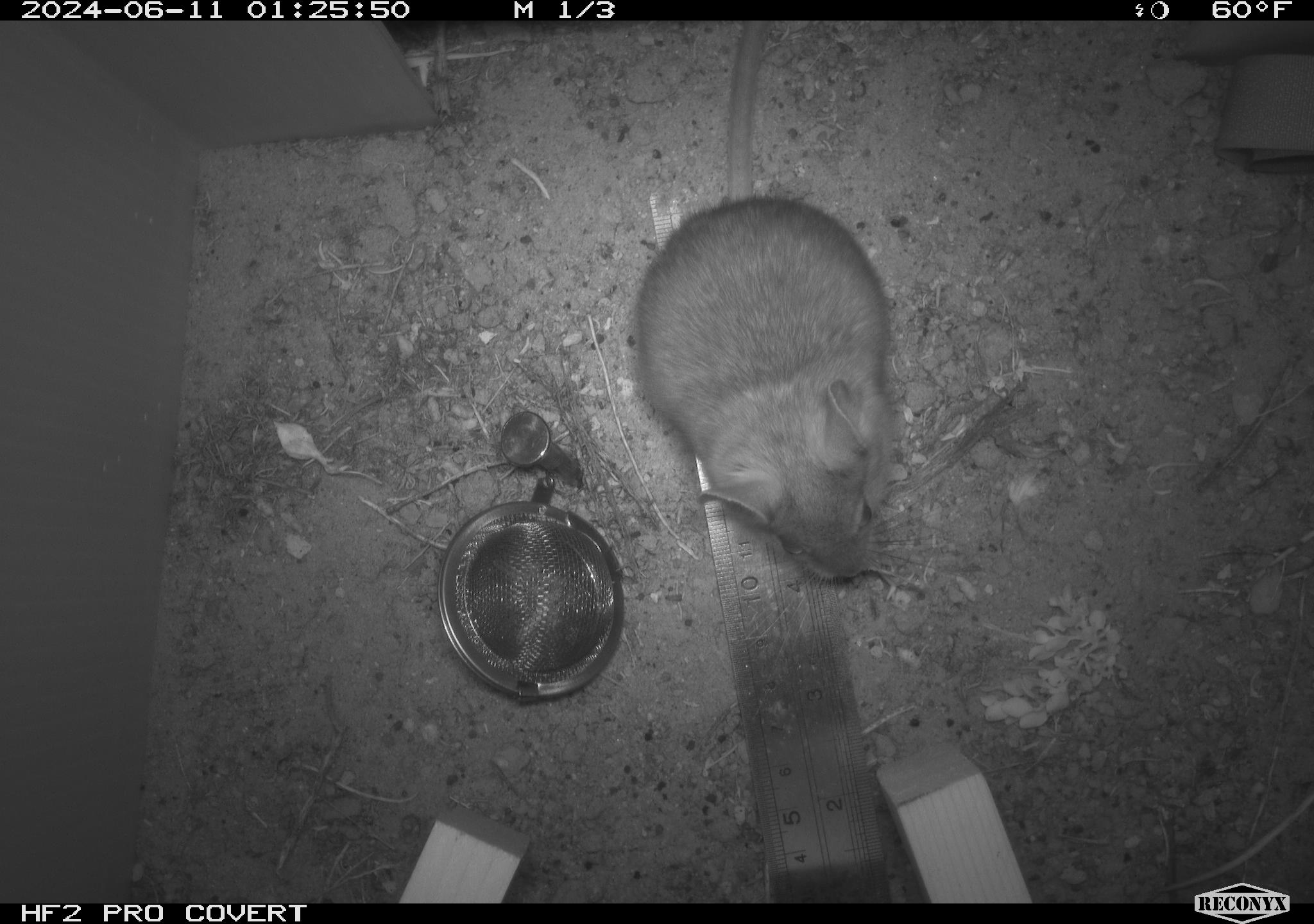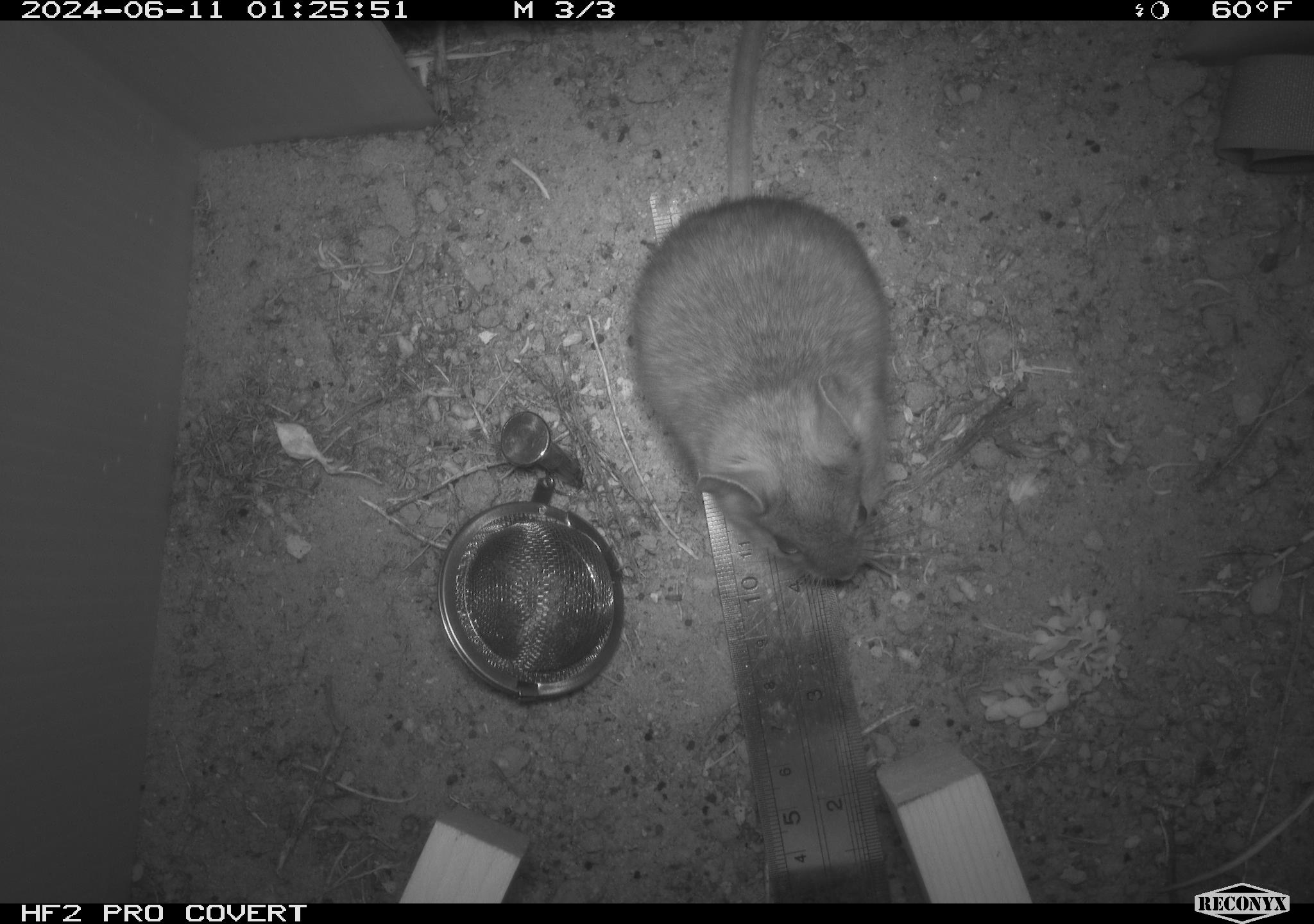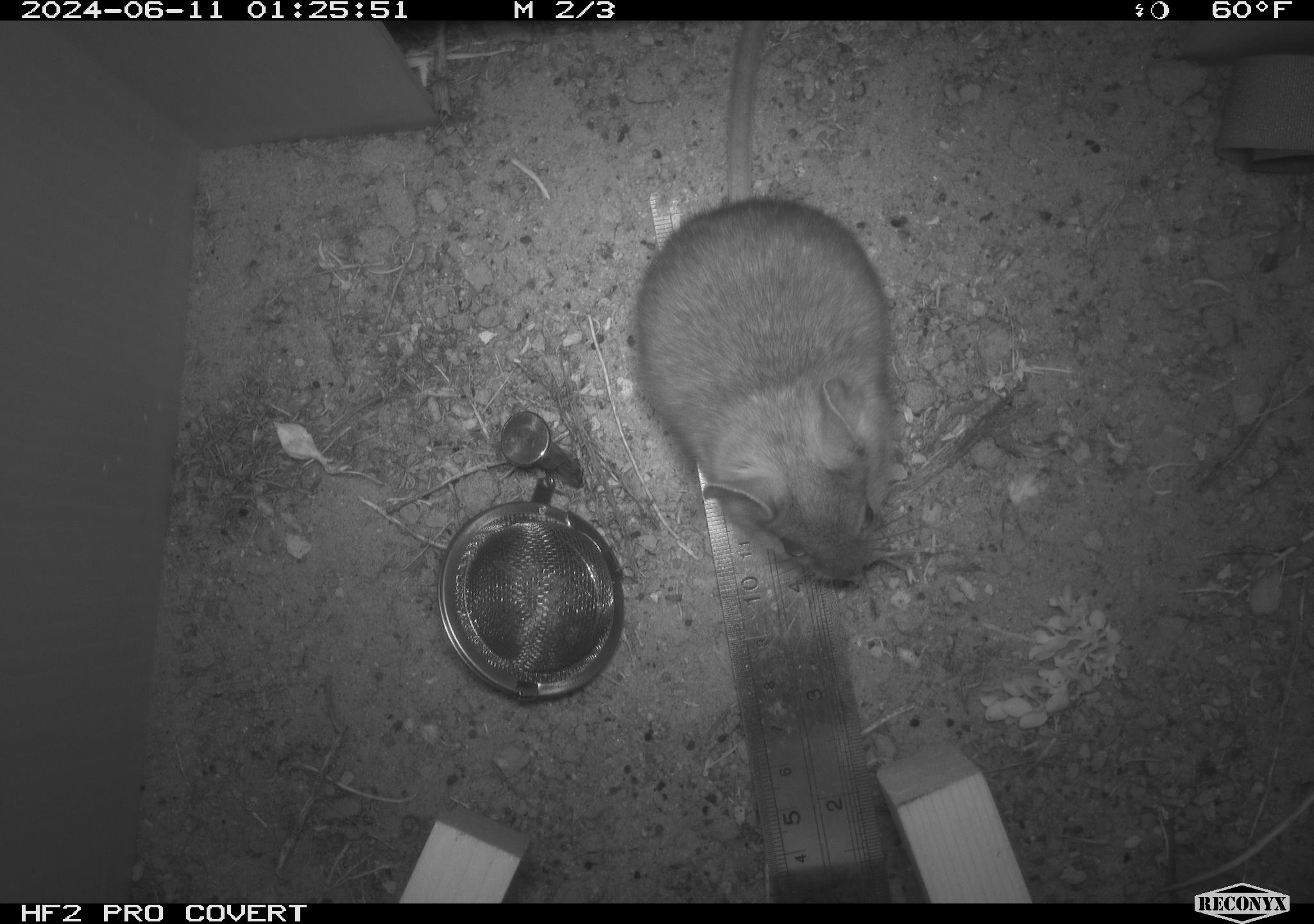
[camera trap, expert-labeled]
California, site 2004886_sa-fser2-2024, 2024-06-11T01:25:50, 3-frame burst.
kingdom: Animalia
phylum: Chordata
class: Mammalia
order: Rodentia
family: Cricetidae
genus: Neotoma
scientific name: Neotoma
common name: pack rat or woodrat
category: neotoma species